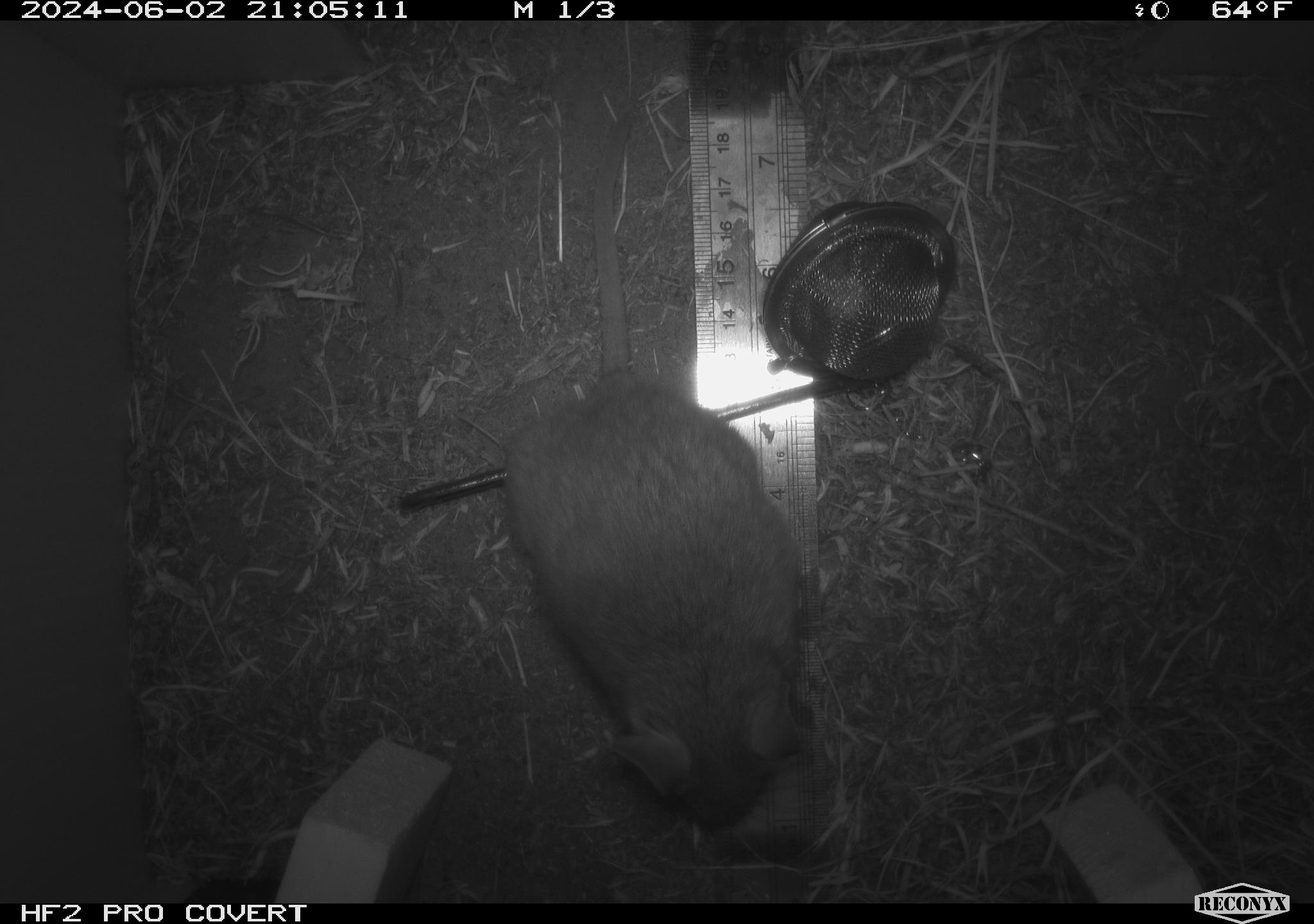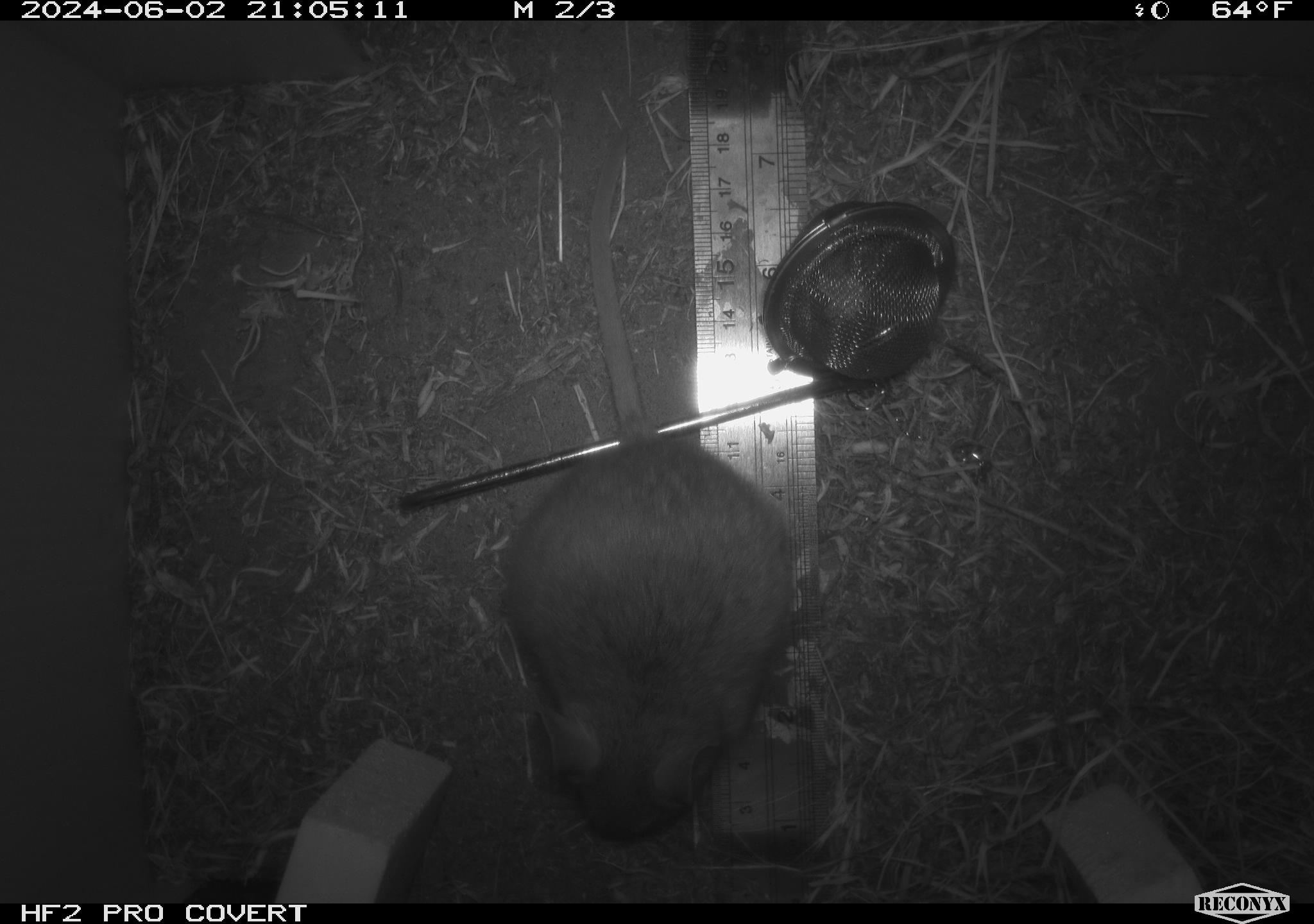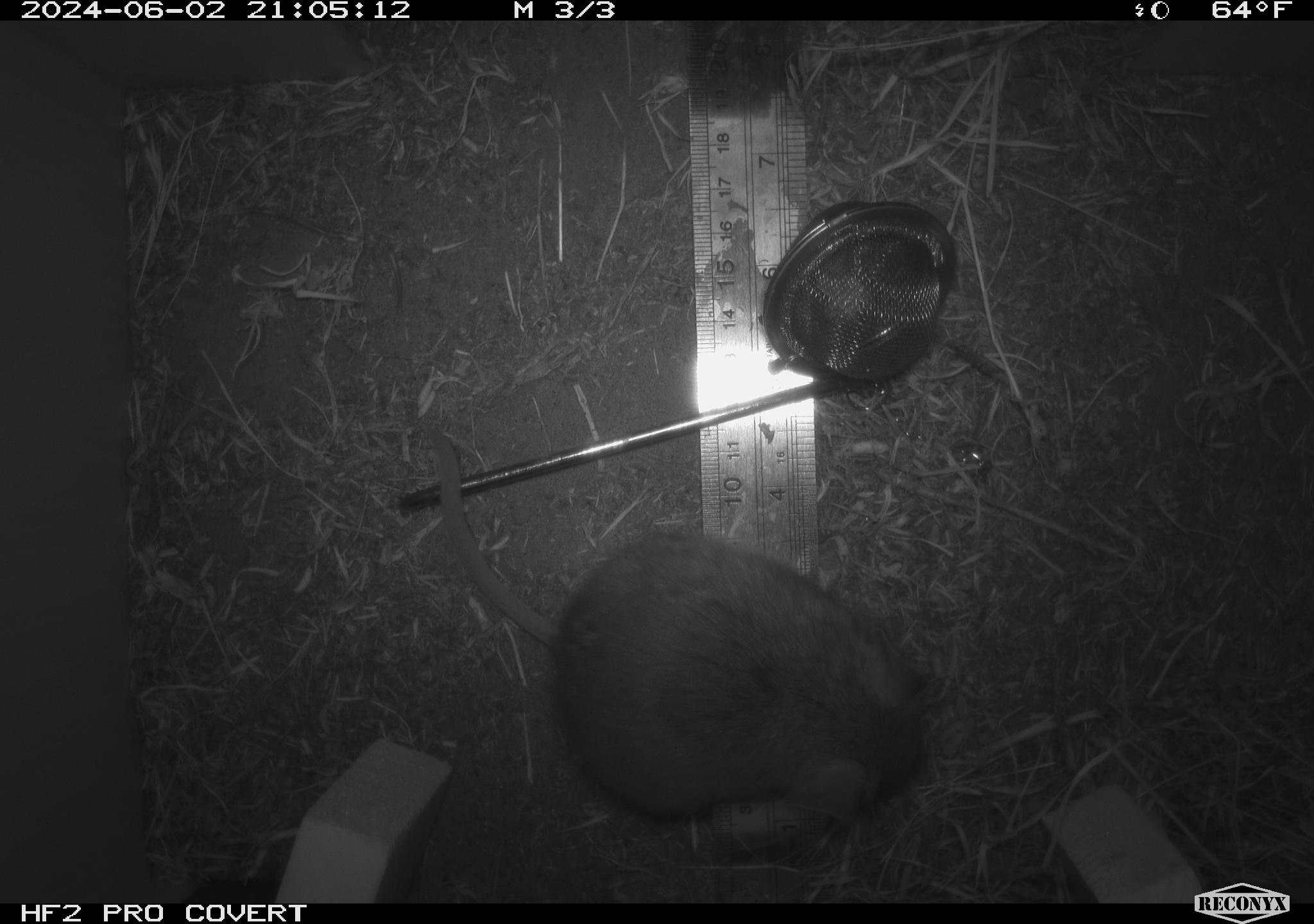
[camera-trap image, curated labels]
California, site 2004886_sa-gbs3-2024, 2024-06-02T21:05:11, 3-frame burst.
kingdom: Animalia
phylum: Chordata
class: Mammalia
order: Rodentia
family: Cricetidae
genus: Neotoma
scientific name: Neotoma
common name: pack rat or woodrat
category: neotoma species